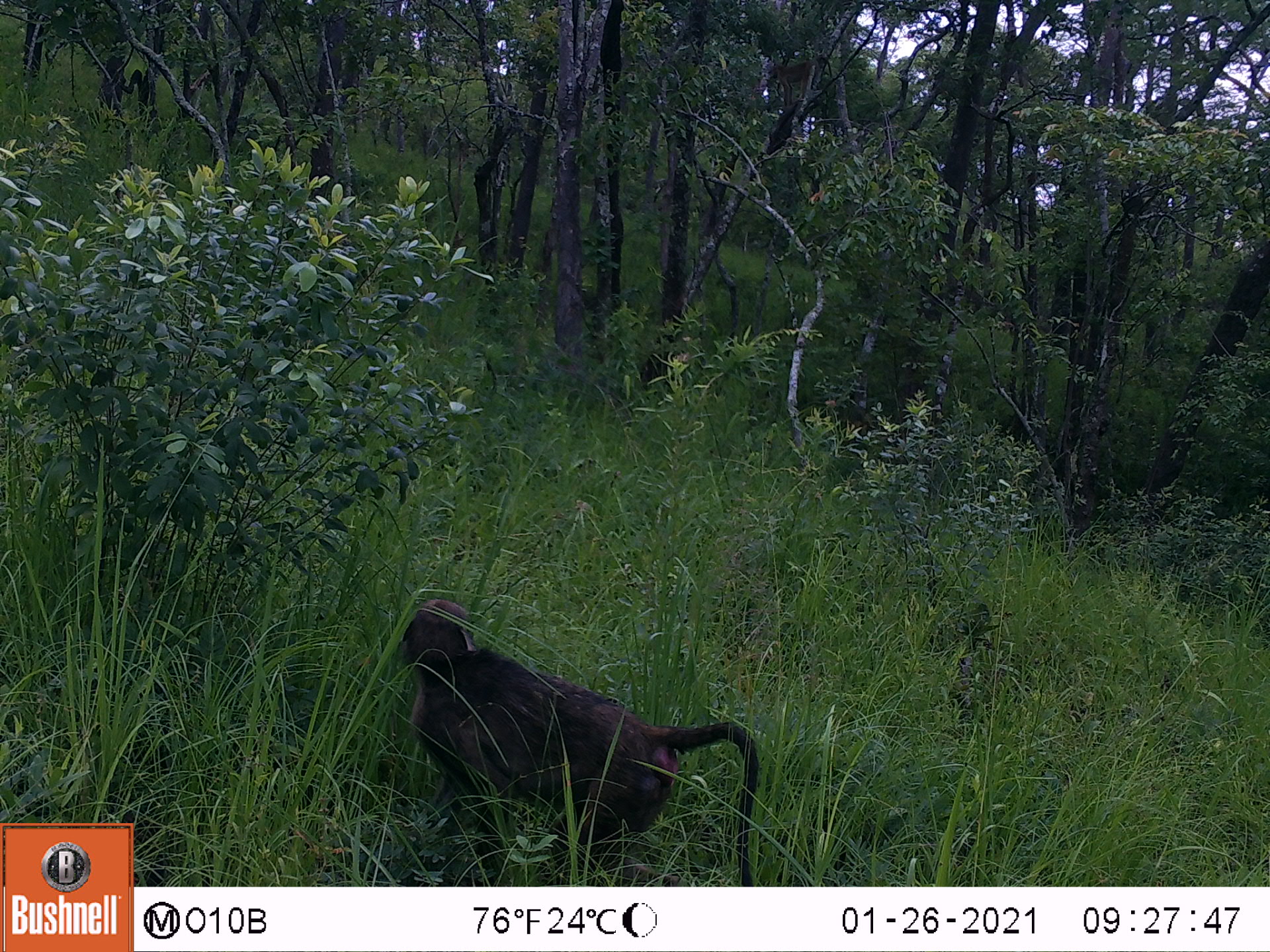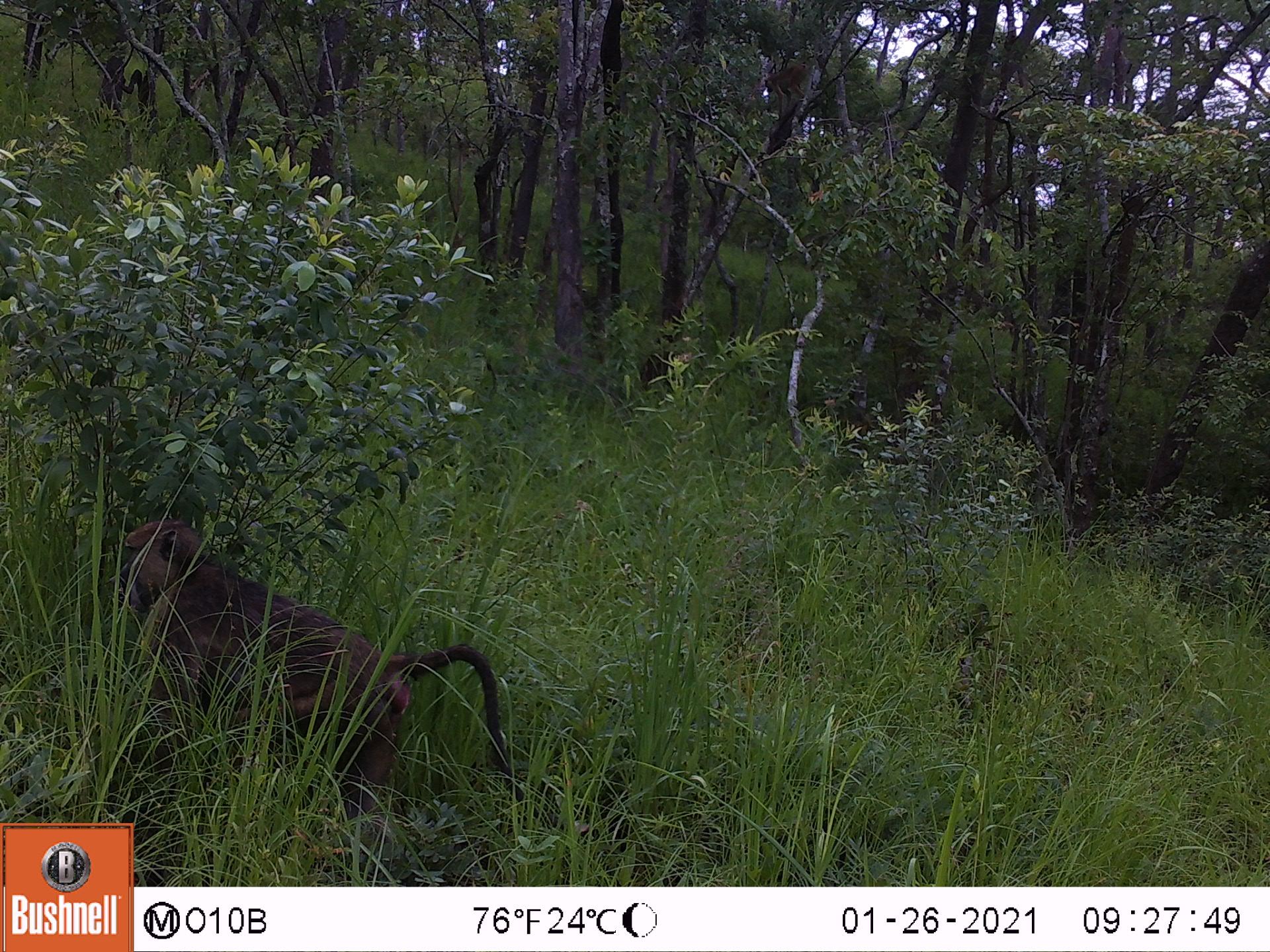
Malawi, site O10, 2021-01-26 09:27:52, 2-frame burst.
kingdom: Animalia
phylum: Chordata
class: Mammalia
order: Primates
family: Cercopithecidae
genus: Papio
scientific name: Papio cynocephalus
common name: yellow baboon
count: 1